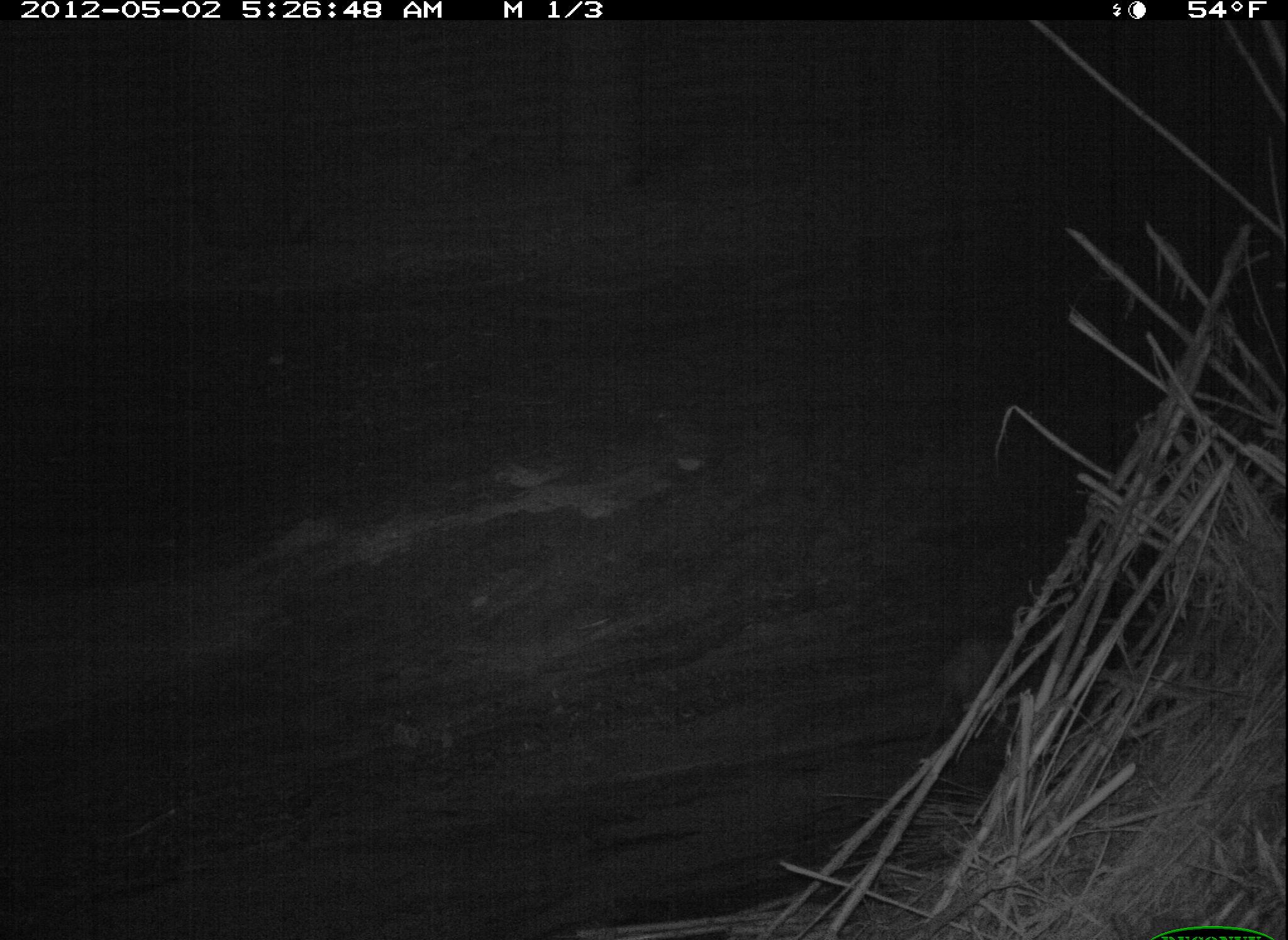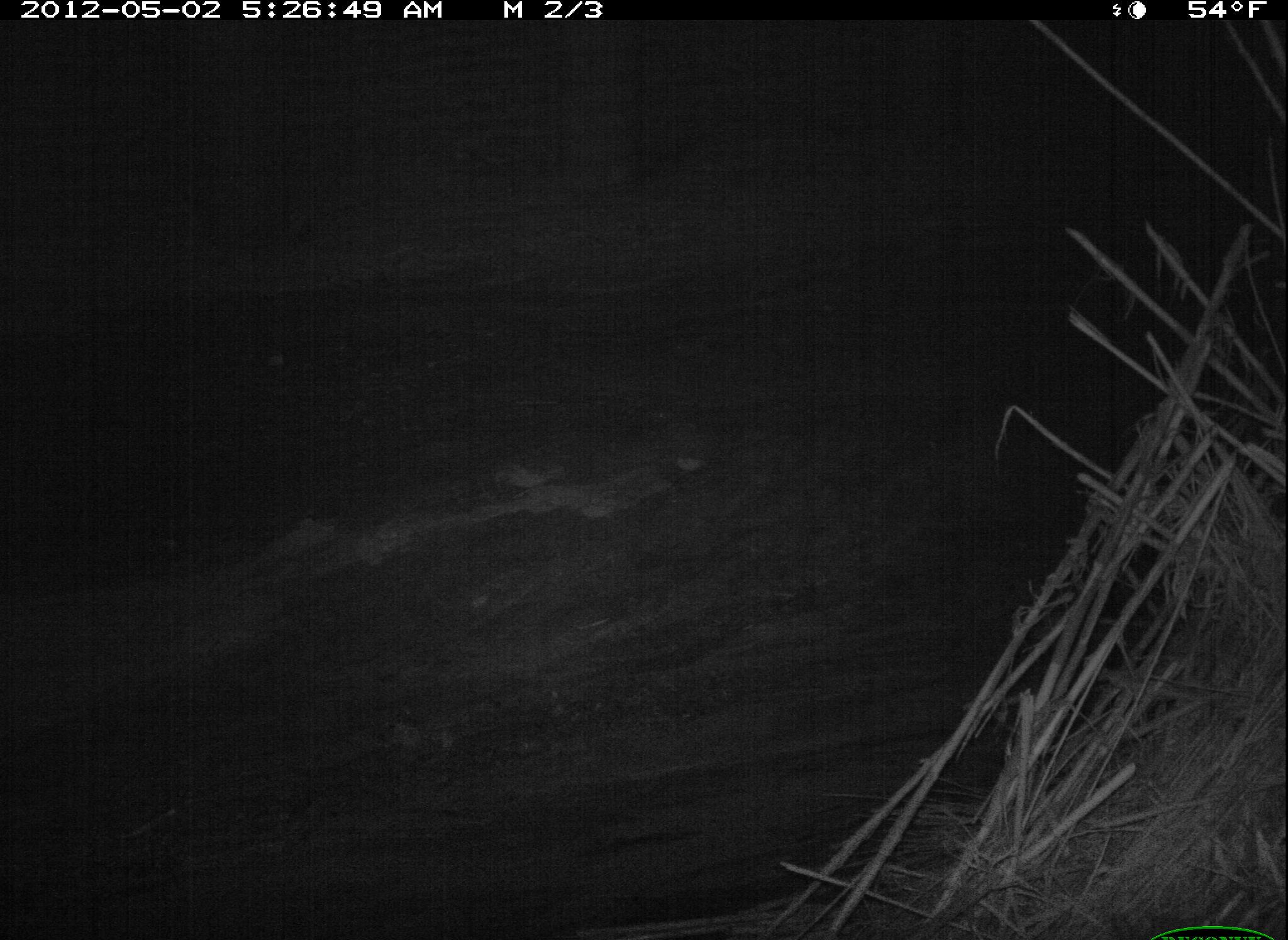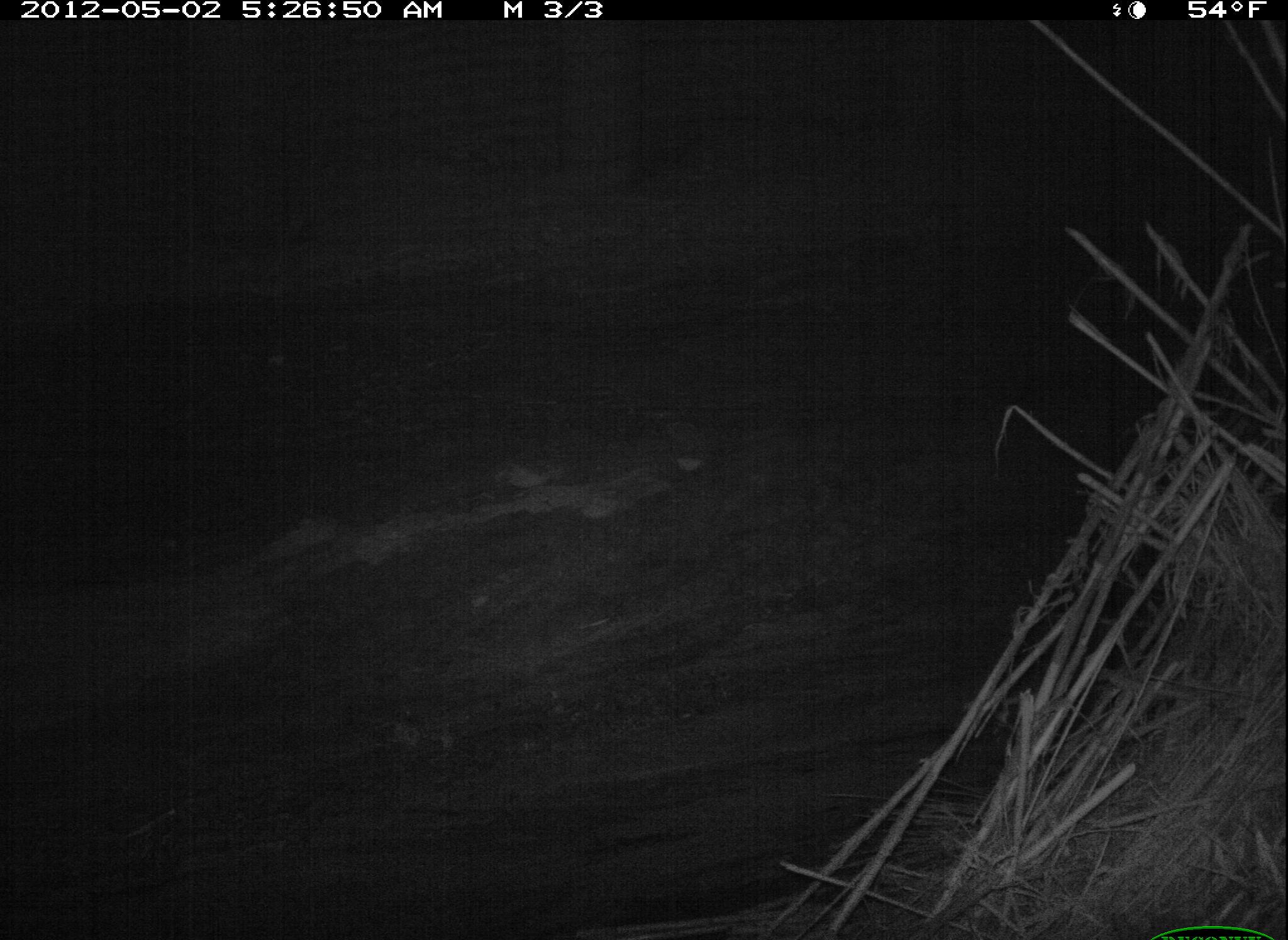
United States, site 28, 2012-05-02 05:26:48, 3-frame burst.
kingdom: Animalia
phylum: Chordata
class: Mammalia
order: Didelphimorphia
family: Didelphidae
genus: Didelphis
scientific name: Didelphis virginiana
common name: virginia opossum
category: opossum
Opossum (virginia opossum) (Didelphis virginiana).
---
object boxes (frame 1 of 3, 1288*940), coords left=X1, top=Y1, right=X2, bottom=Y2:
opossum: left=914, top=613, right=1013, bottom=756